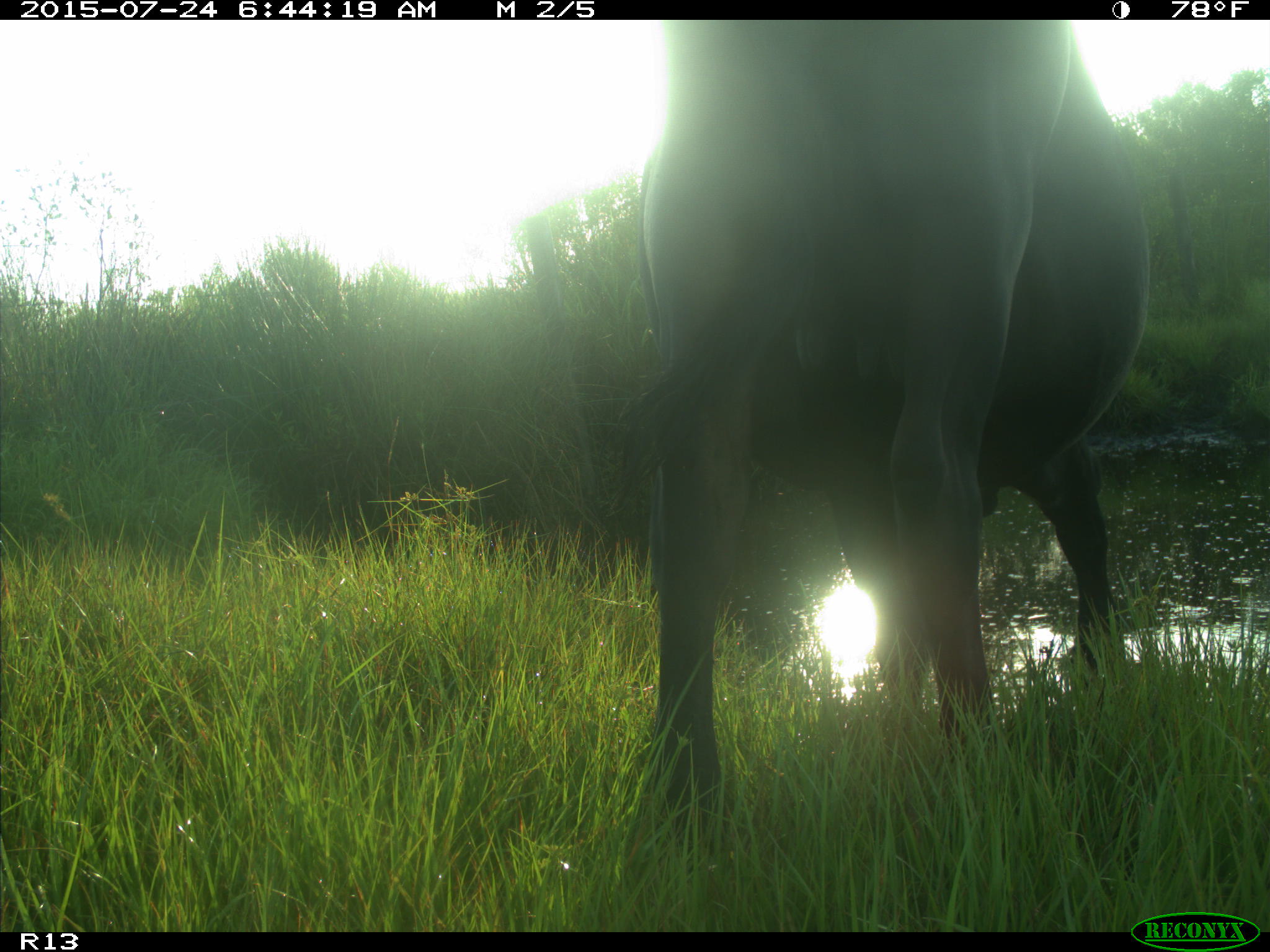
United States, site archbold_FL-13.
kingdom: Animalia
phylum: Chordata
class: Mammalia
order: Artiodactyla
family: Bovidae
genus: Bos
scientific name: Bos taurus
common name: domestic cow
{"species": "Bos taurus (domestic cow)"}